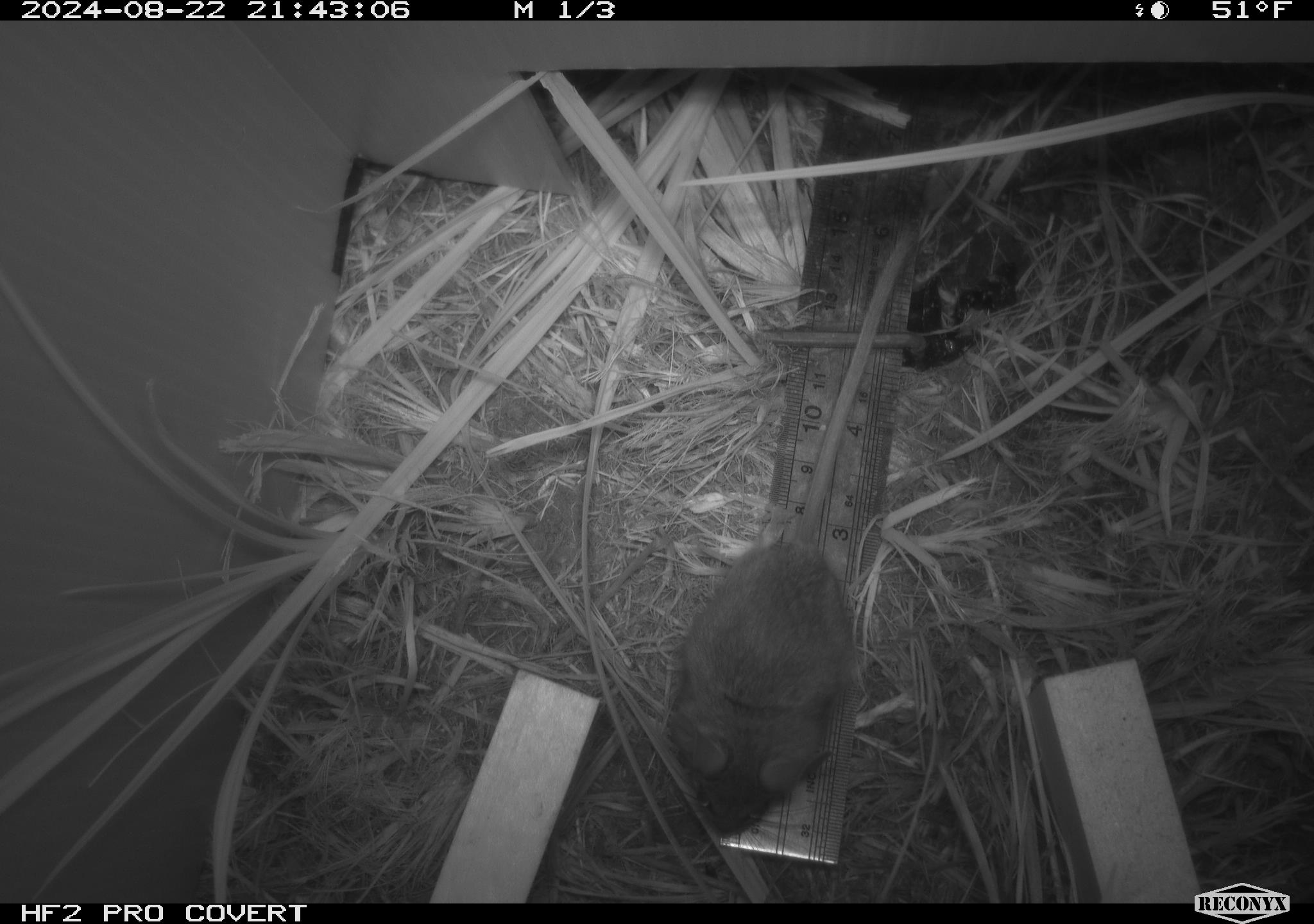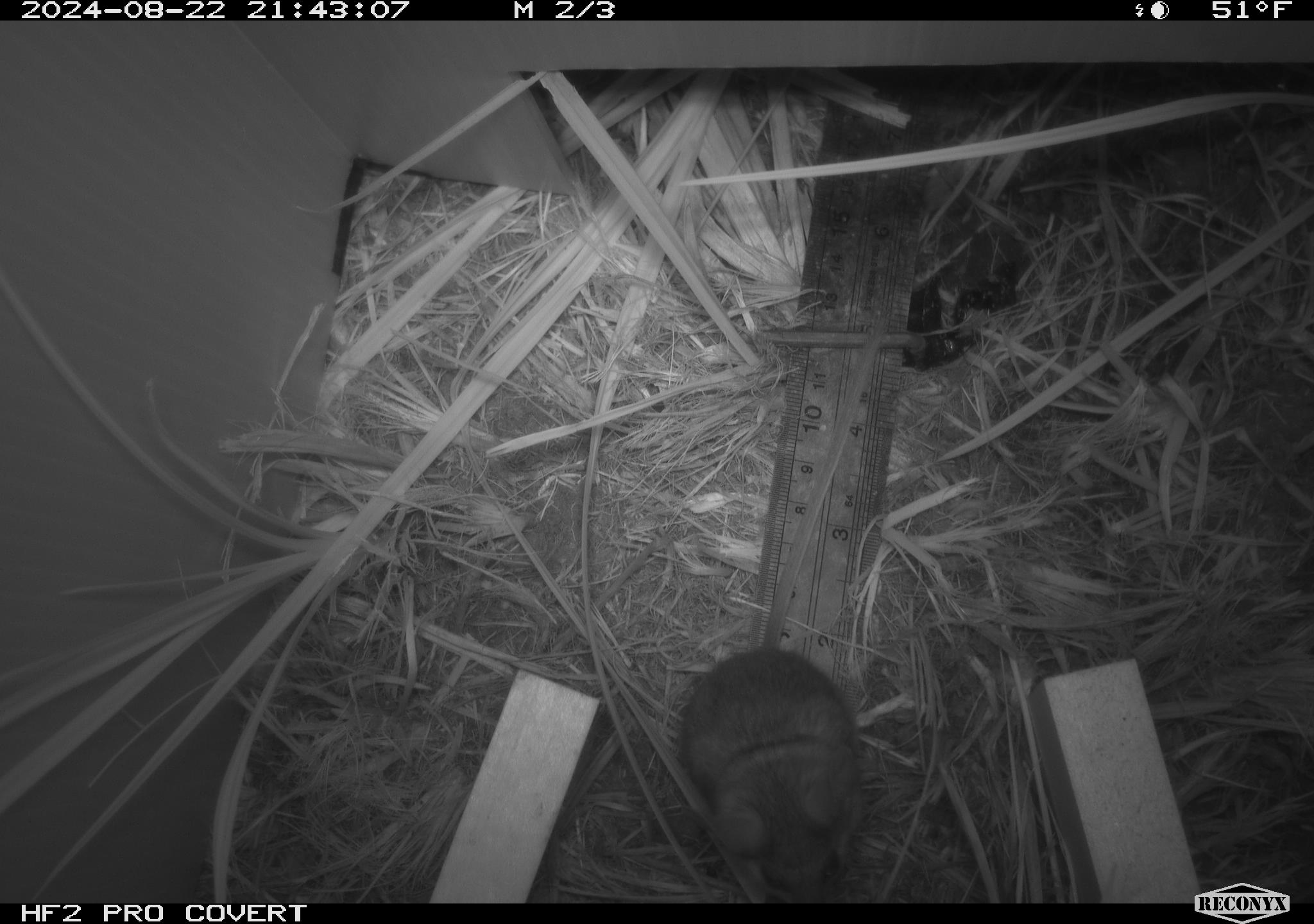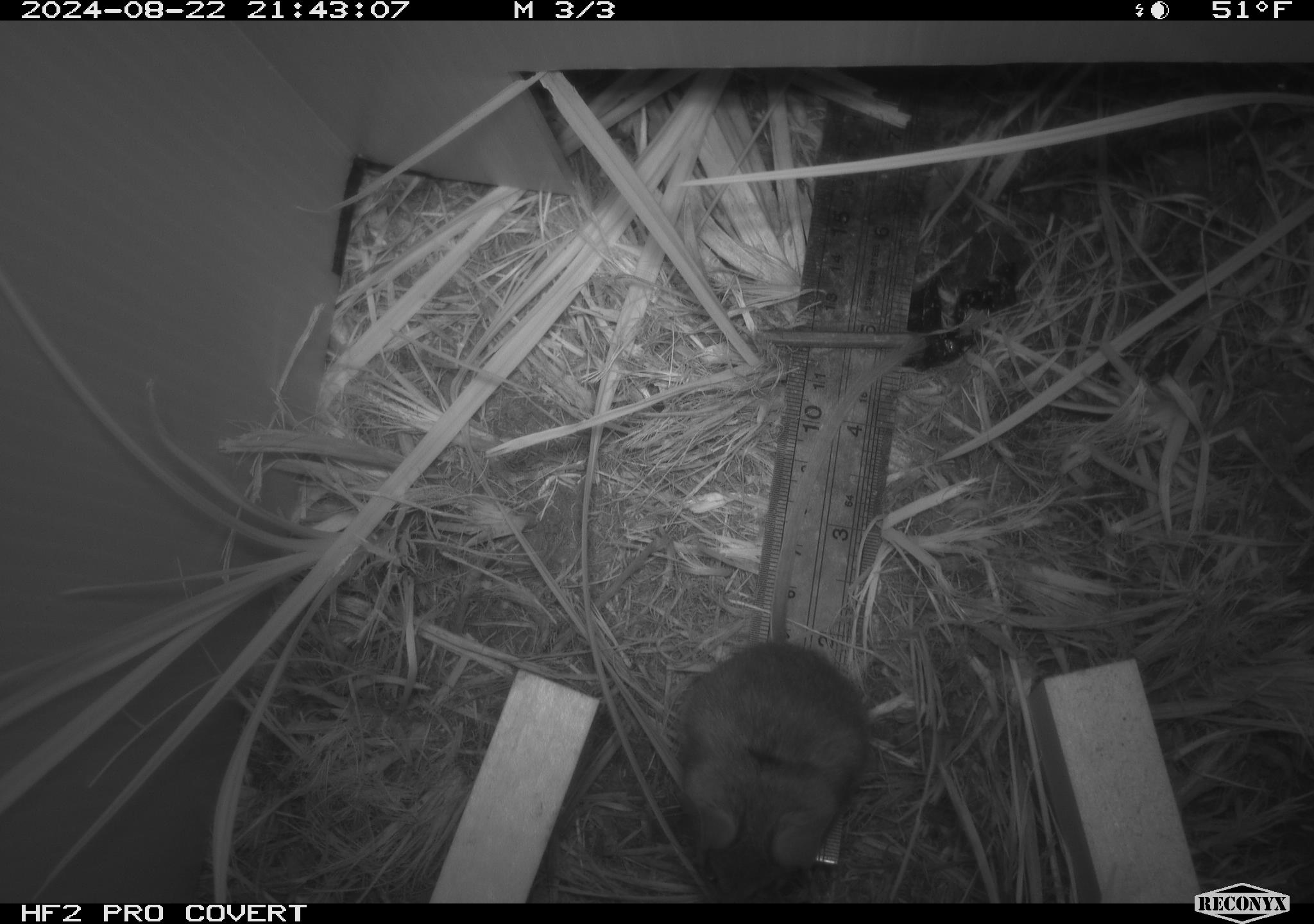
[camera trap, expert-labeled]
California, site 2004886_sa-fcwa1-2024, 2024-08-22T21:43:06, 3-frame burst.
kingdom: Animalia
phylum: Chordata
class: Mammalia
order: Rodentia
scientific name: Rodentia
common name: mouse species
Mouse species (Rodentia).